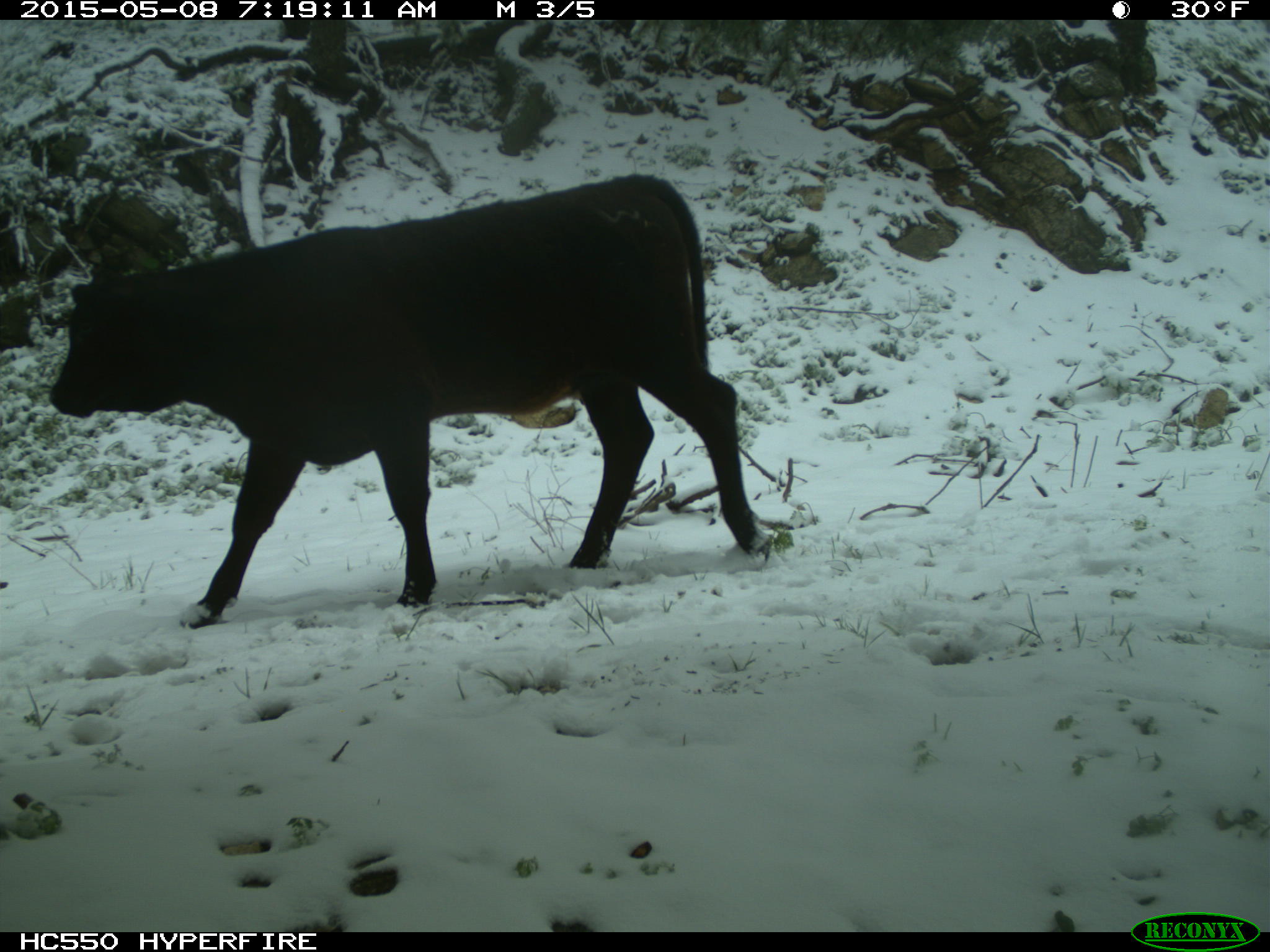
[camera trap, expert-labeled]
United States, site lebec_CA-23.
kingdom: Animalia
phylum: Chordata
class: Mammalia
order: Artiodactyla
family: Bovidae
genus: Bos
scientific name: Bos taurus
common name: domestic cow